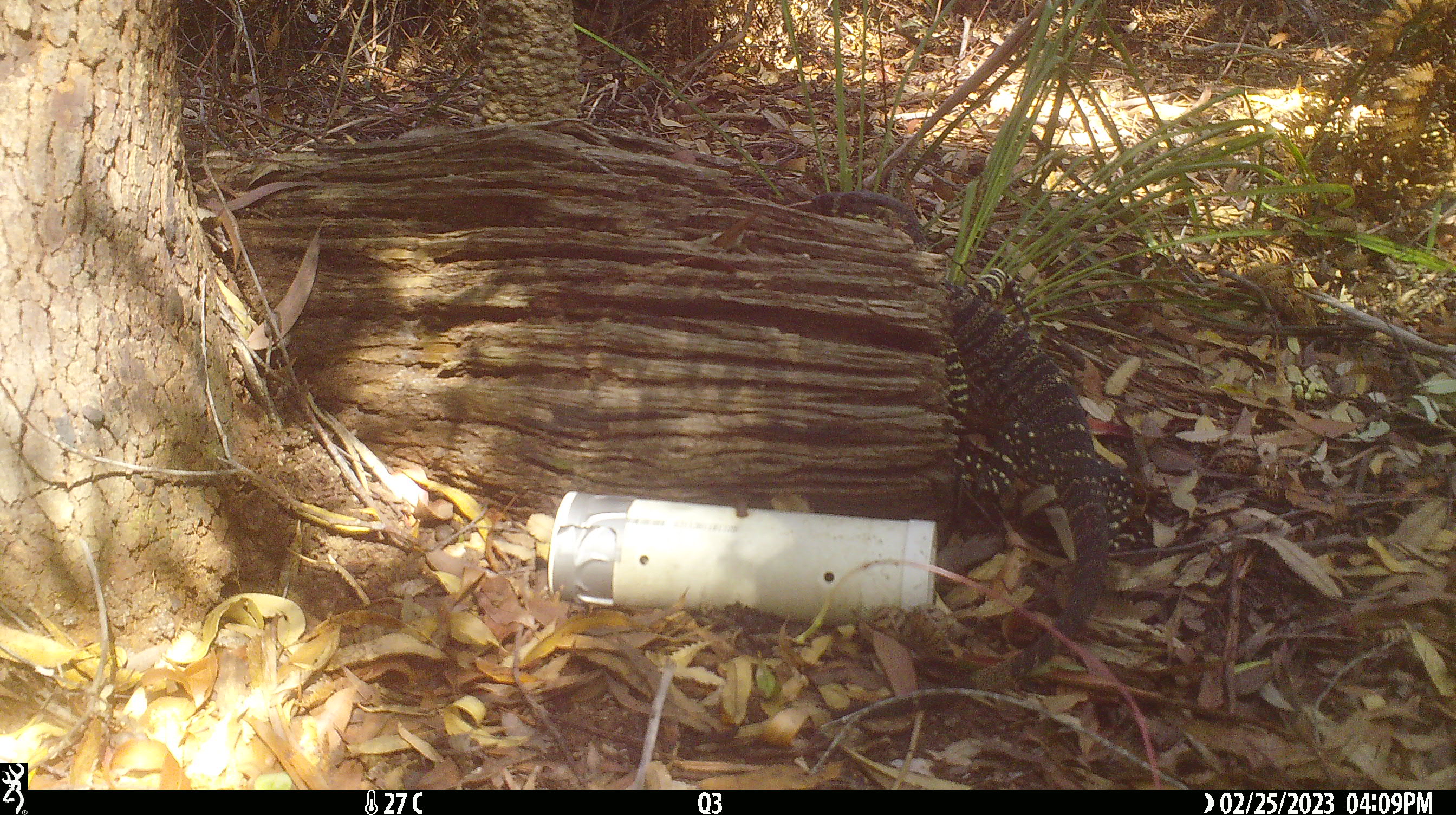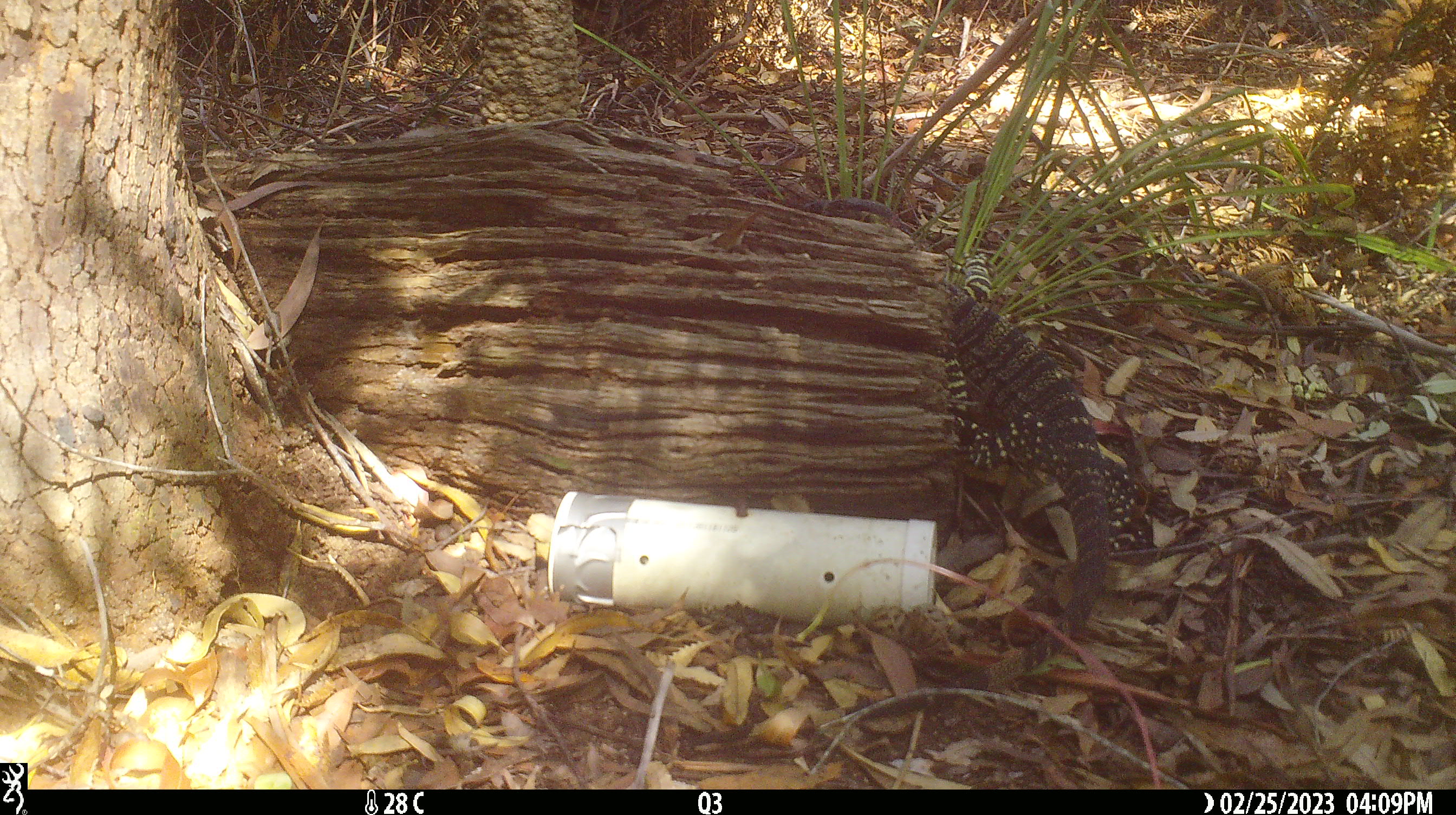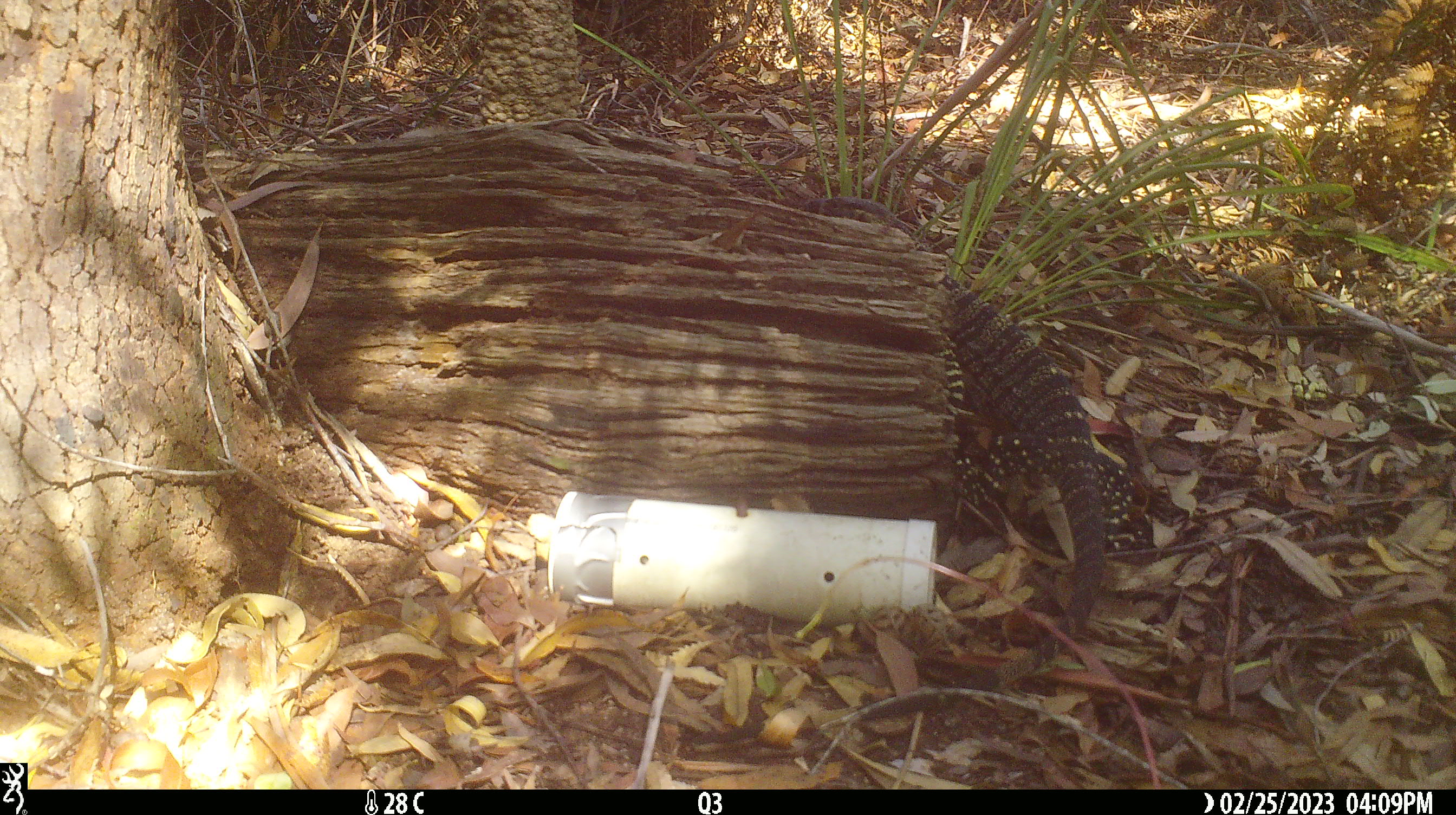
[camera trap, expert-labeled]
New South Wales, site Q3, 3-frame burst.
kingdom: Animalia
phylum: Chordata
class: Reptilia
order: Squamata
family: Varanidae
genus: Varanus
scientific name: Varanus varius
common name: lace monitor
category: goanna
Goanna (lace monitor) (Varanus varius).